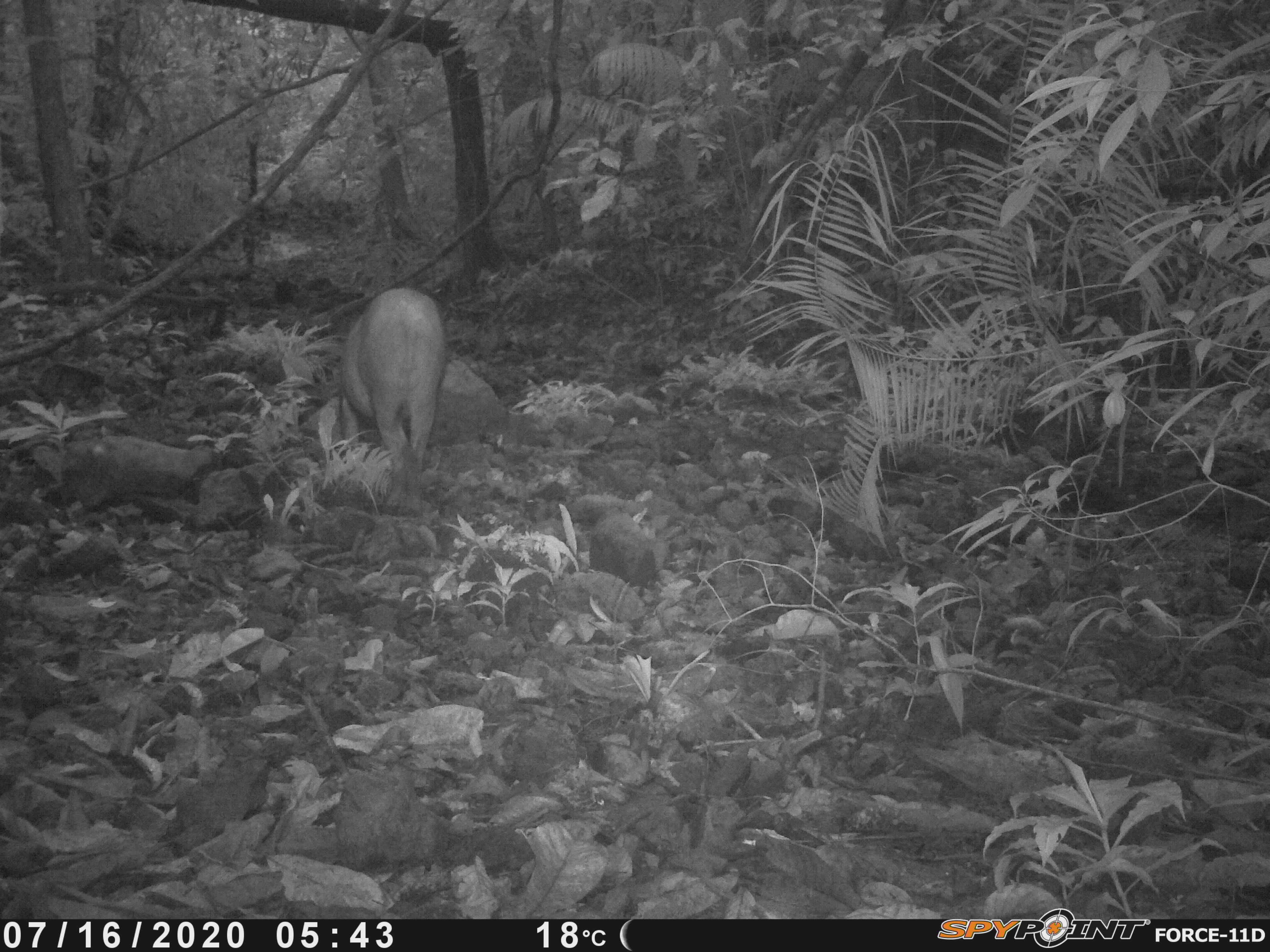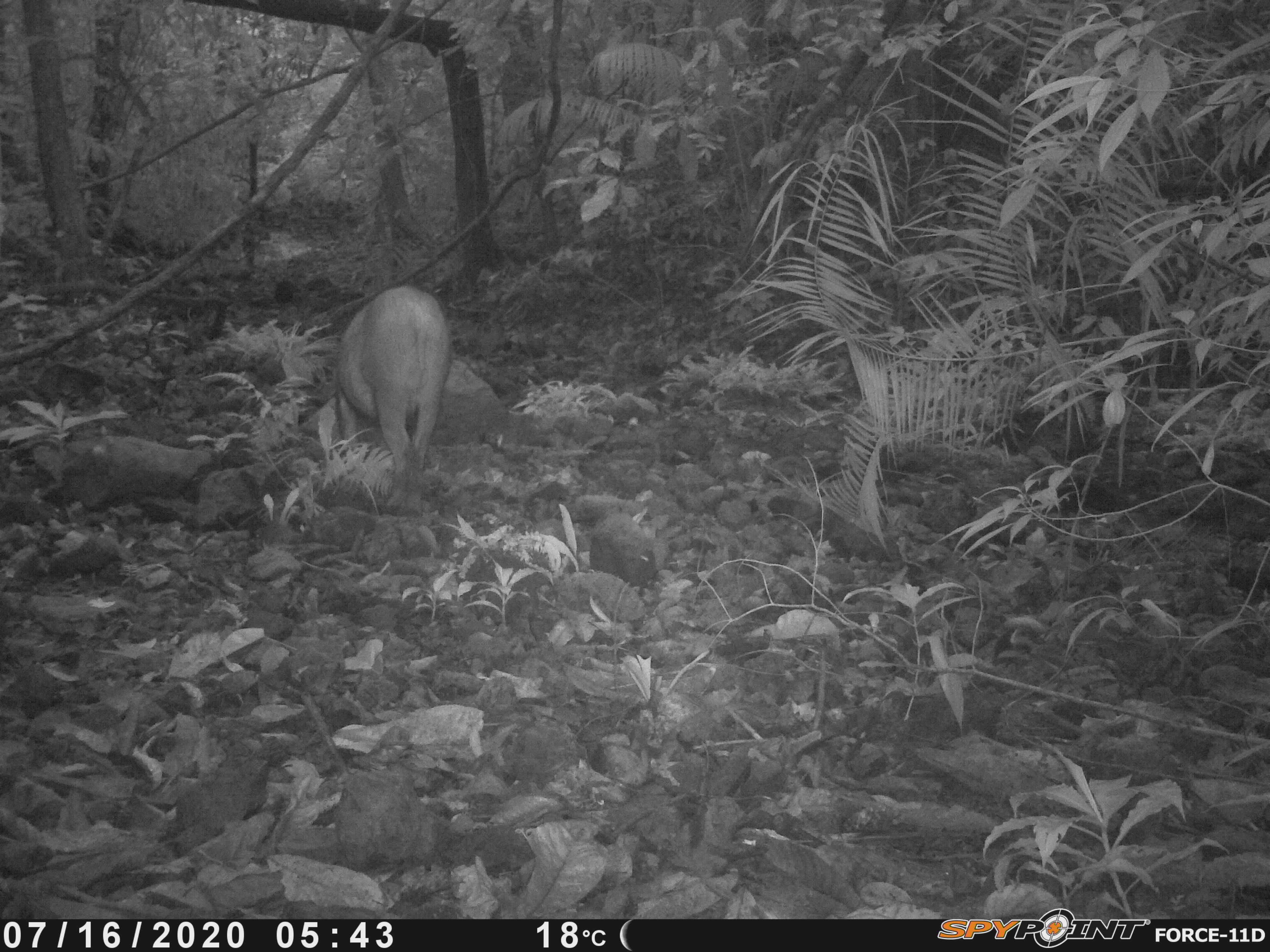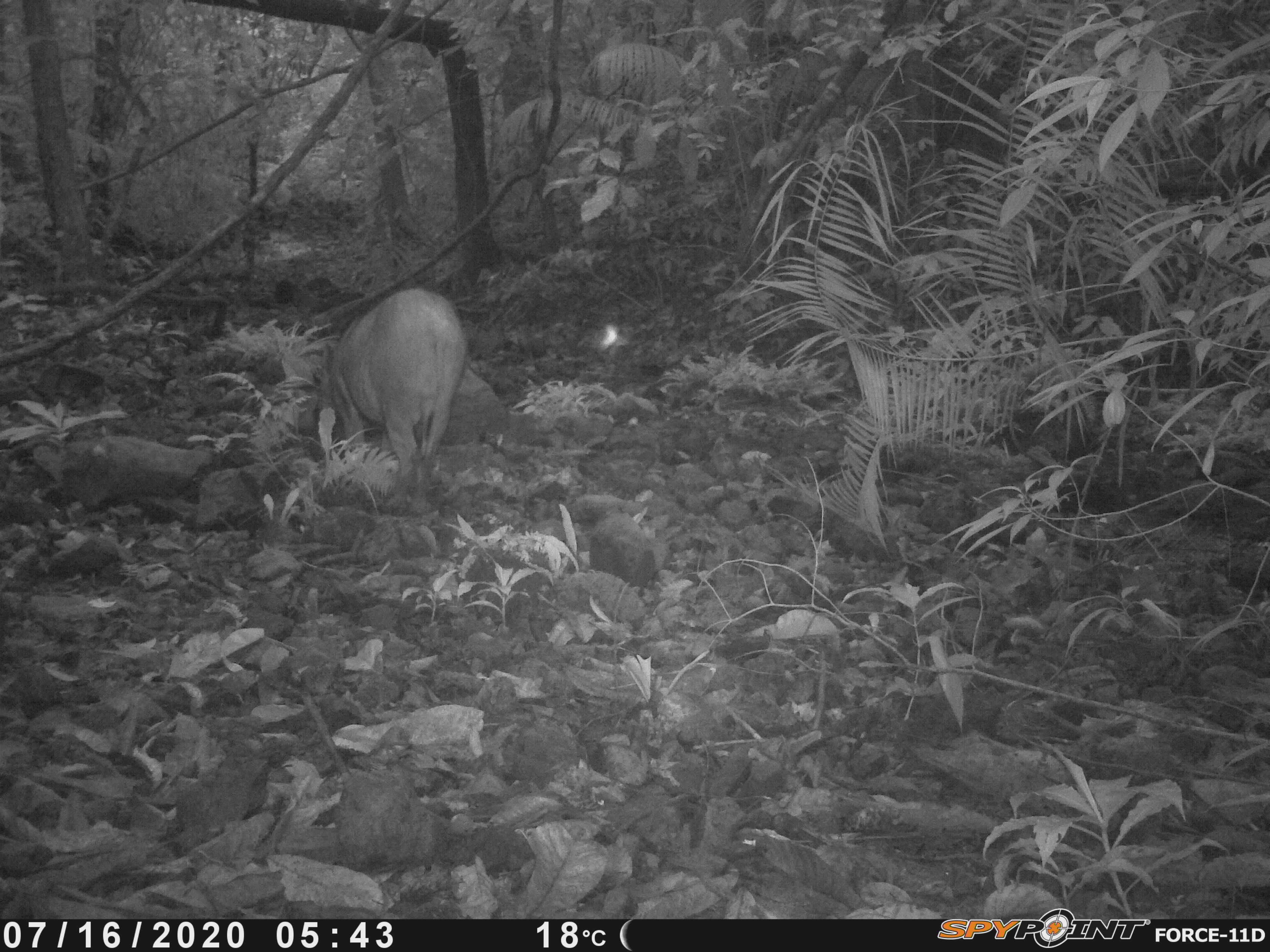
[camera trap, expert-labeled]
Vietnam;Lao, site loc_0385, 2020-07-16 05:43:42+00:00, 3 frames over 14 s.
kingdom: Animalia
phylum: Chordata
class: Mammalia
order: Artiodactyla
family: Suidae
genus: Sus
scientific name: Sus scrofa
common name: eurasian wild pig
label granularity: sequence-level